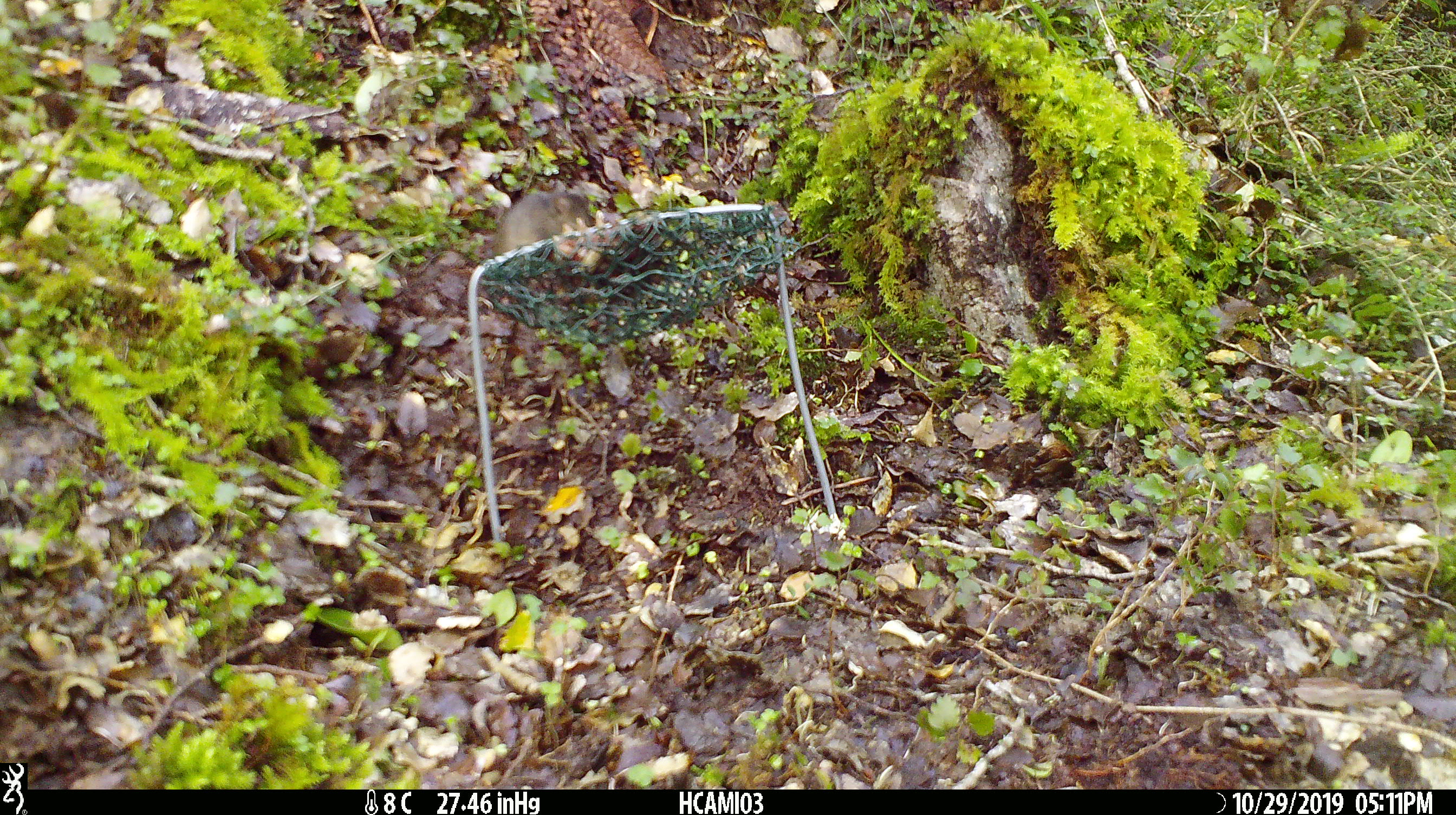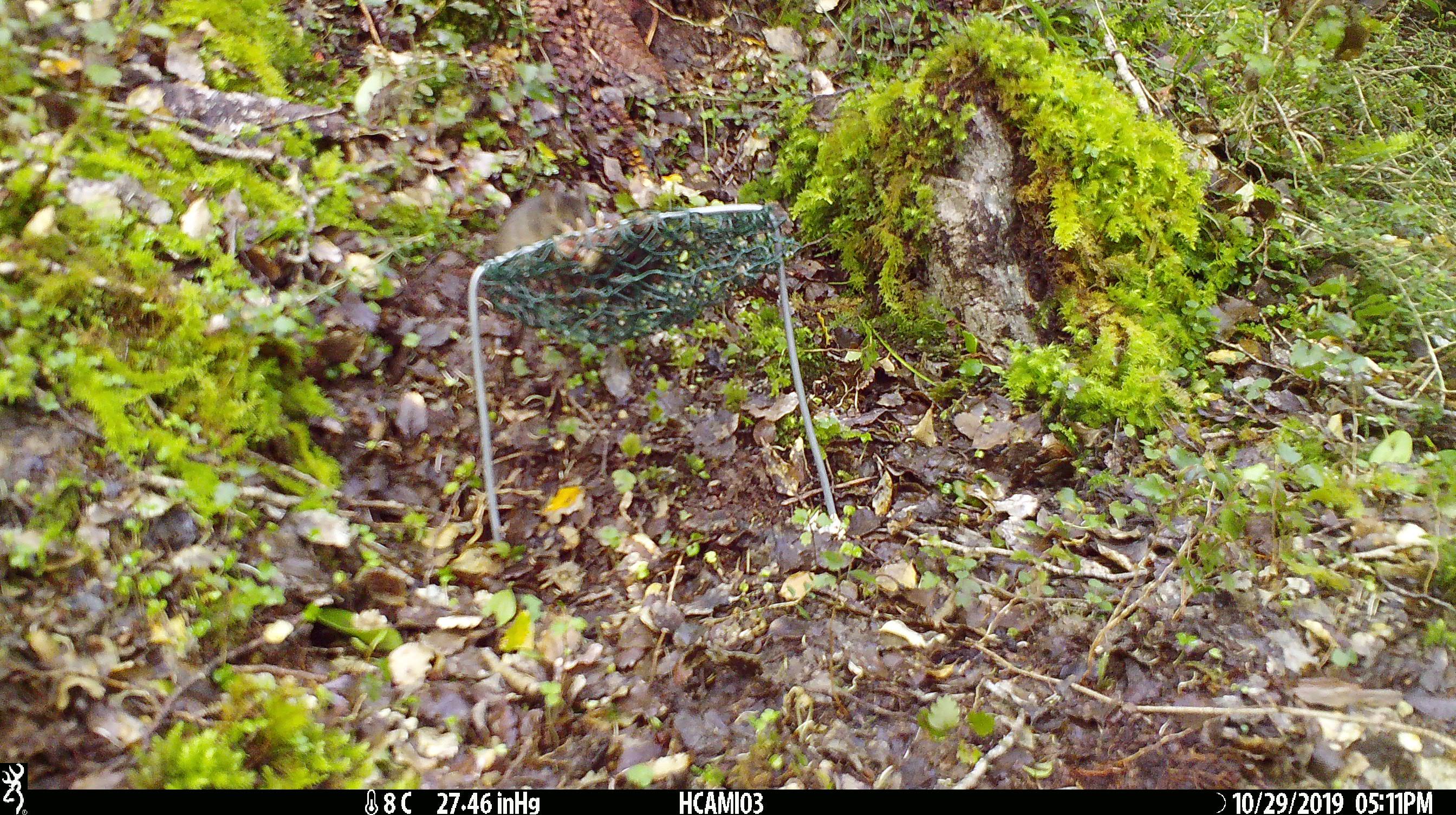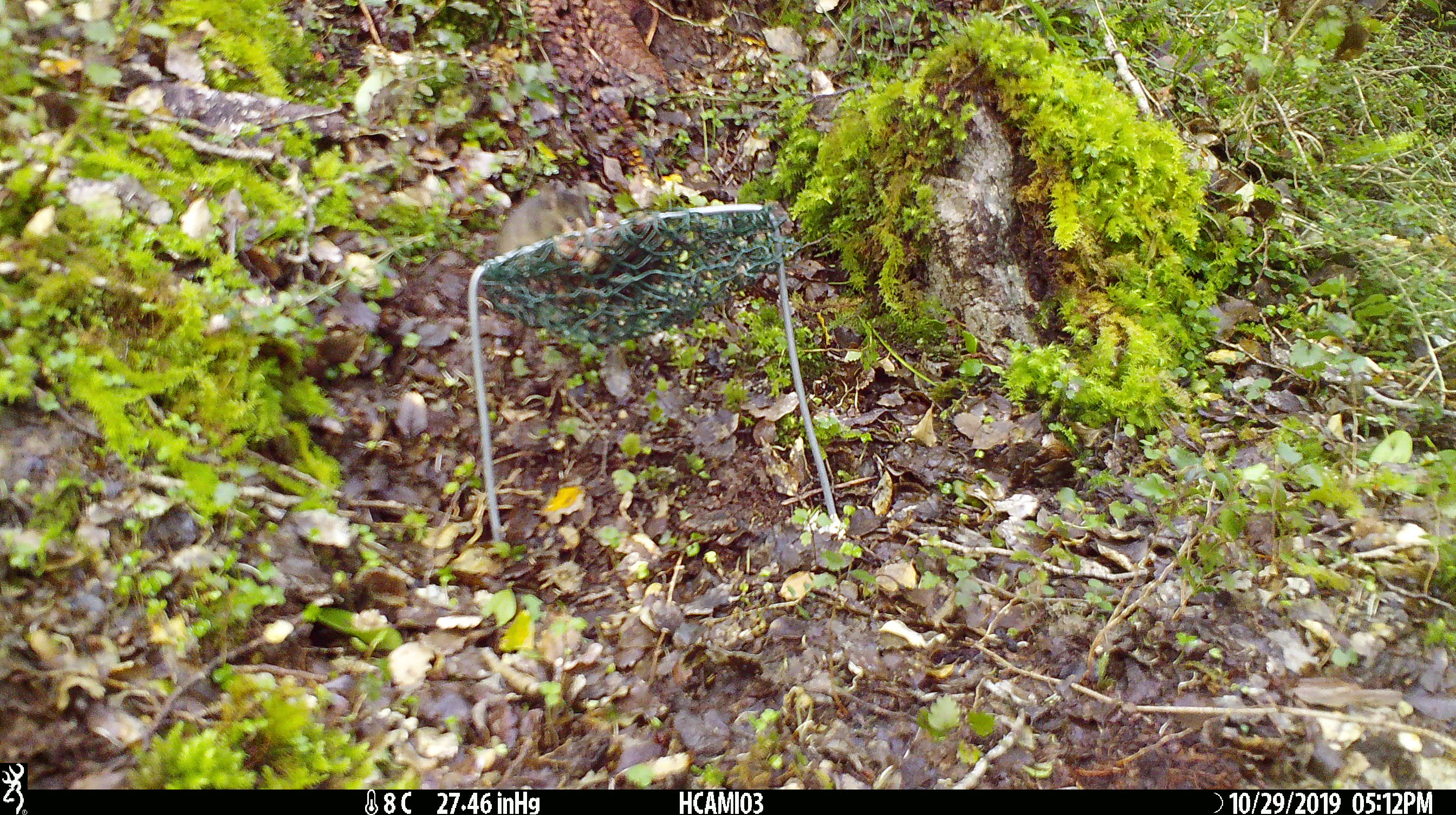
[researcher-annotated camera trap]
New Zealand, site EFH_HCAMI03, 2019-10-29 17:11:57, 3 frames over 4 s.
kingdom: Animalia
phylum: Chordata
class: Mammalia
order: Rodentia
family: Muridae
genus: Mus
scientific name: Mus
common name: mouse